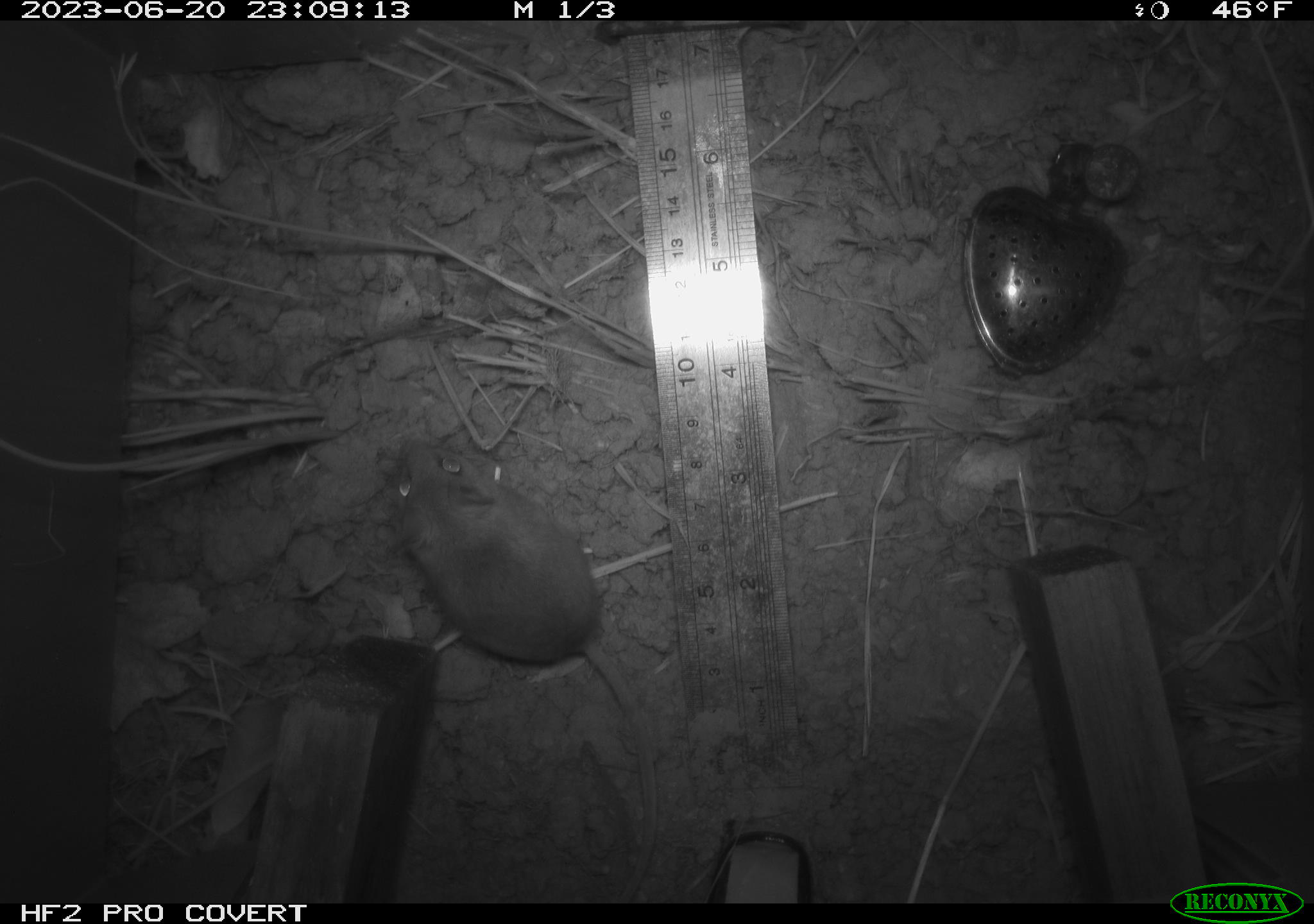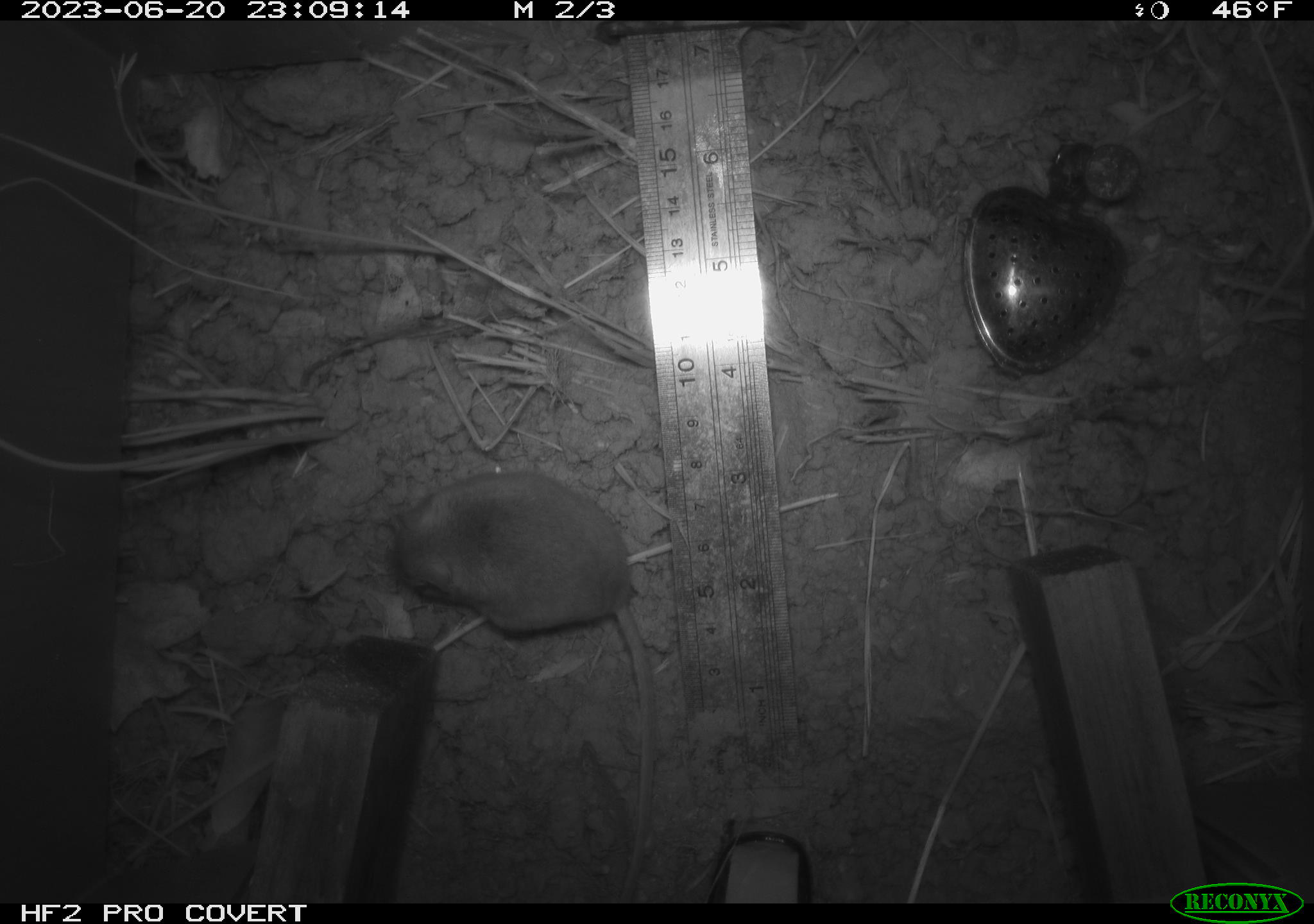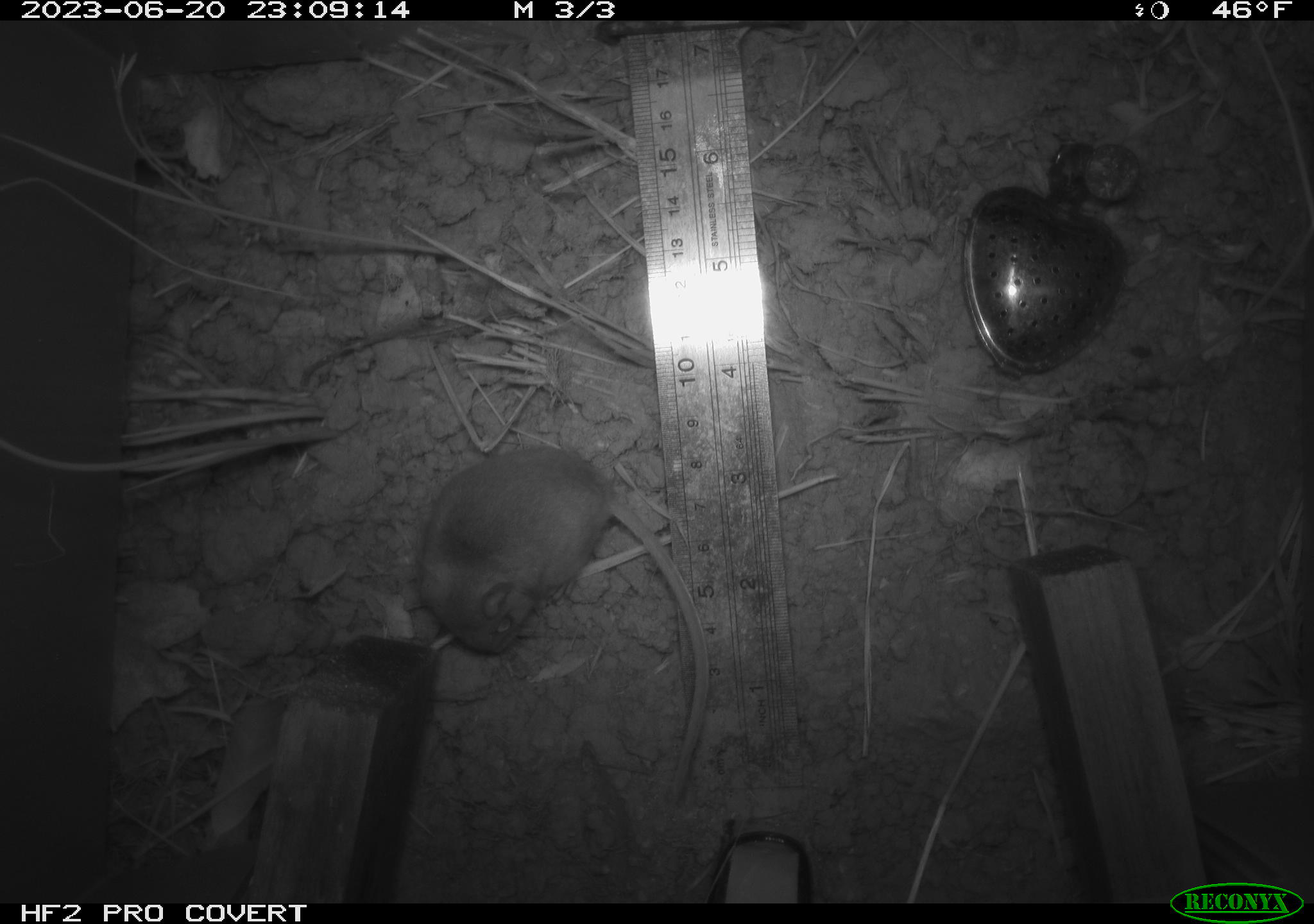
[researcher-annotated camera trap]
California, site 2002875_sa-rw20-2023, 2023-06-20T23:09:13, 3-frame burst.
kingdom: Animalia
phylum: Chordata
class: Mammalia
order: Rodentia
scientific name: Rodentia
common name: mouse species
Mouse species (Rodentia).